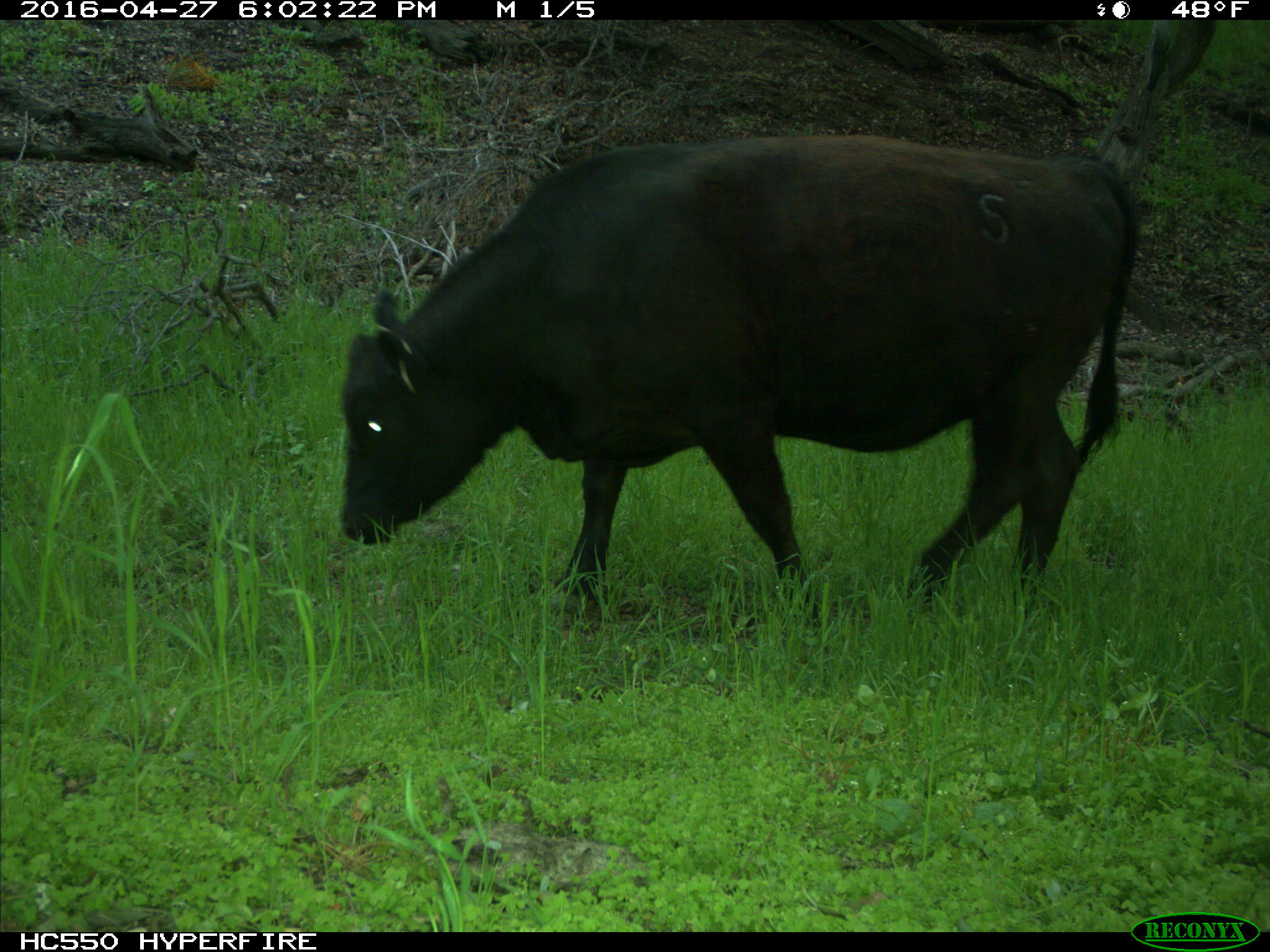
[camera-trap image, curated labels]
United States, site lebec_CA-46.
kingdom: Animalia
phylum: Chordata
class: Mammalia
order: Artiodactyla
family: Bovidae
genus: Bos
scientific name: Bos taurus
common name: domestic cow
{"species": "Bos taurus (domestic cow)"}